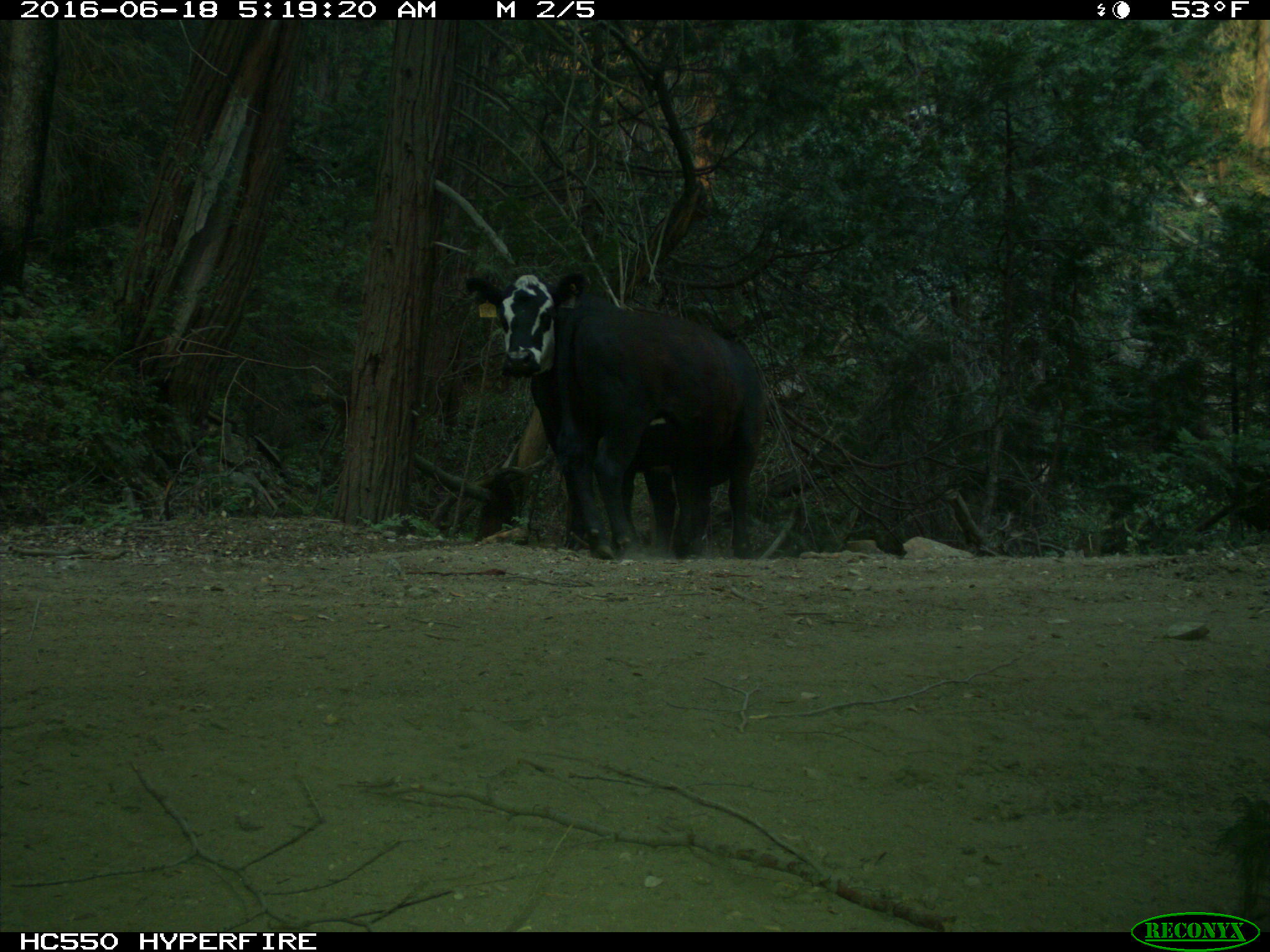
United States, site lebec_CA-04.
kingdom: Animalia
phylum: Chordata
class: Mammalia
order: Artiodactyla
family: Bovidae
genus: Bos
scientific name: Bos taurus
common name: domestic cow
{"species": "Bos taurus (domestic cow)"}